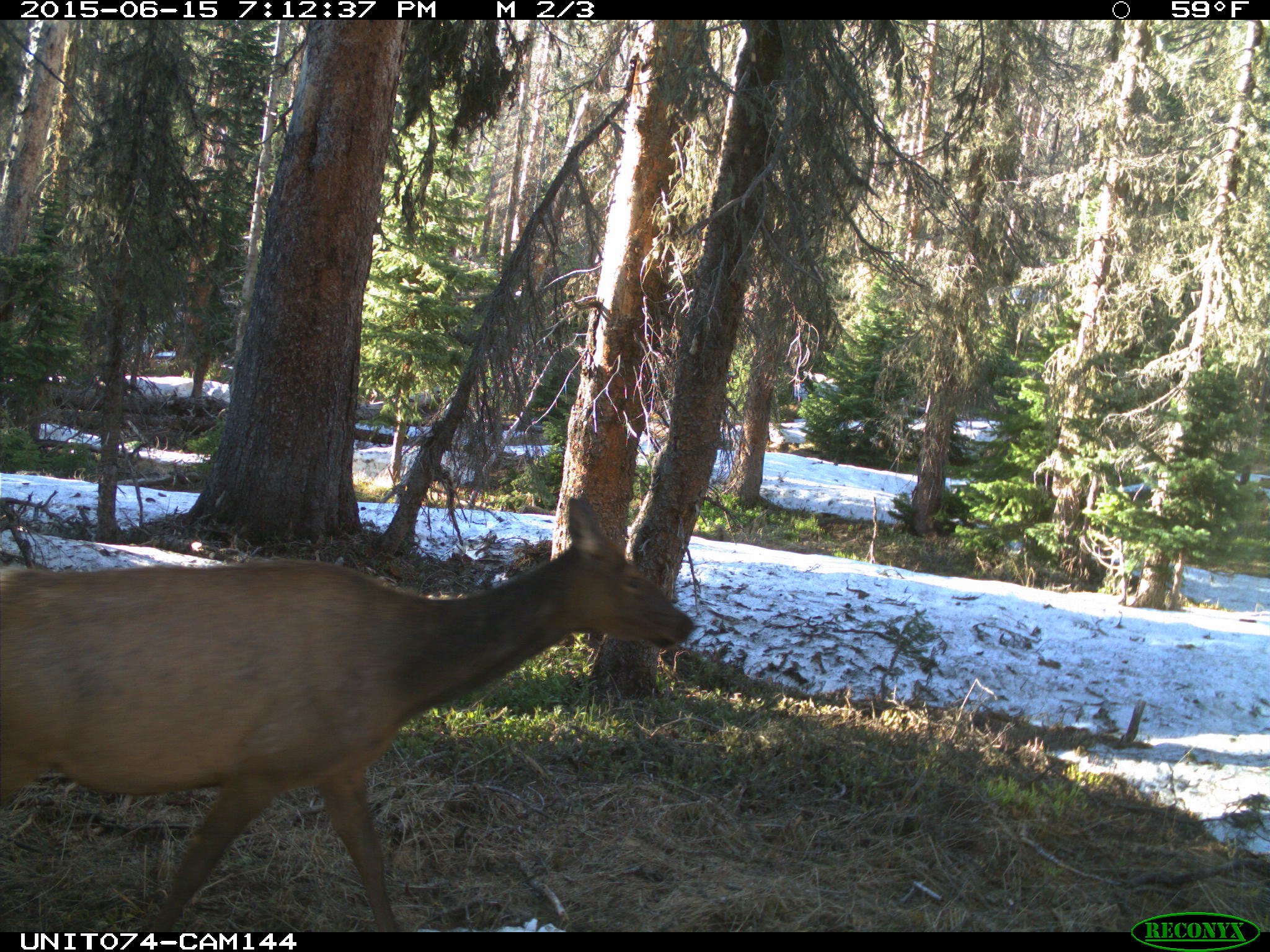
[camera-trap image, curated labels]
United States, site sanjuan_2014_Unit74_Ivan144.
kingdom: Animalia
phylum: Chordata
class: Mammalia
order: Artiodactyla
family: Cervidae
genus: Cervus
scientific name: Cervus elaphus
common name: red deer